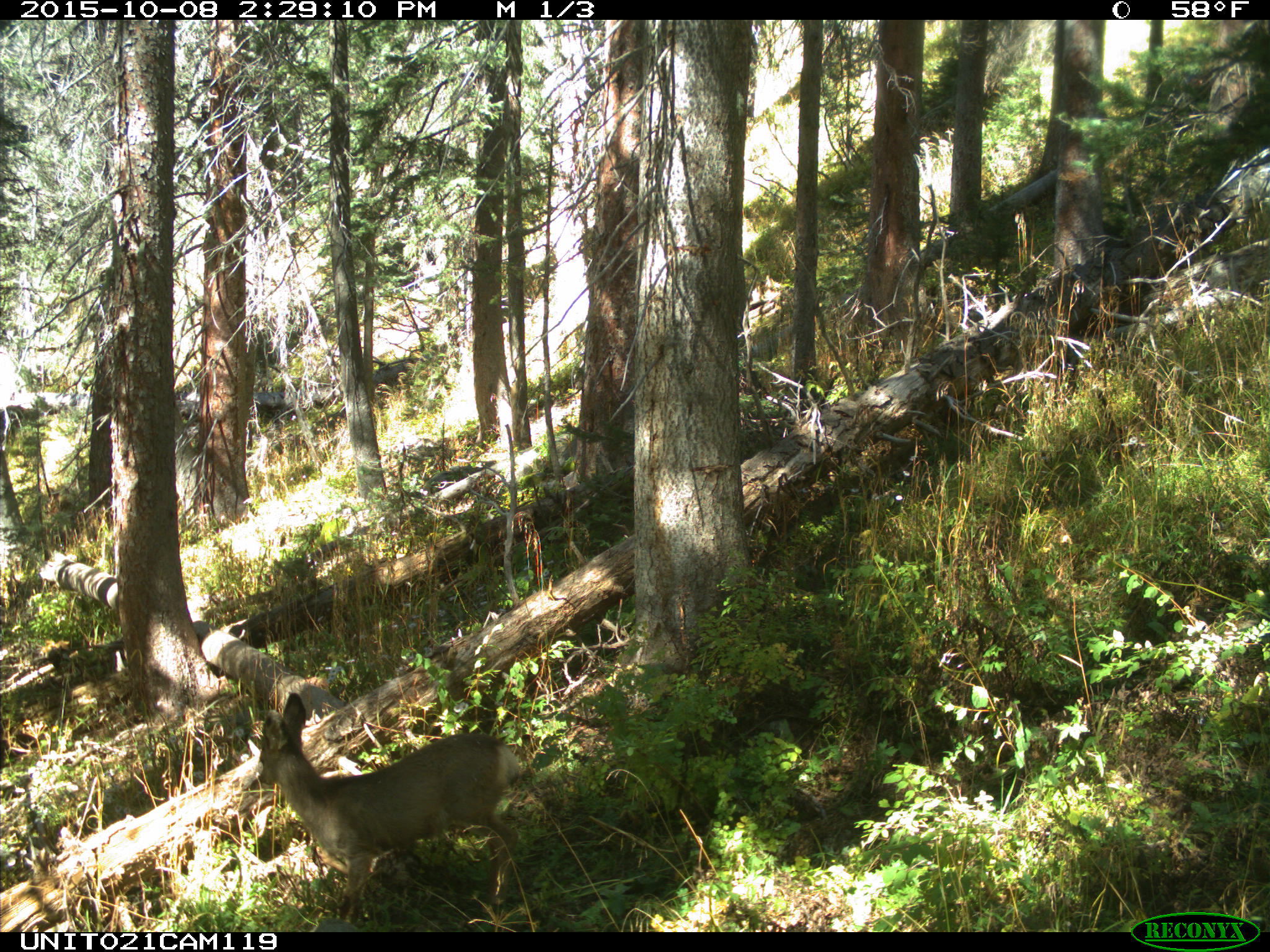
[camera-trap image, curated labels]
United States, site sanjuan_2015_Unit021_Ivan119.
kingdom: Animalia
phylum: Chordata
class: Mammalia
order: Artiodactyla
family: Cervidae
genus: Odocoileus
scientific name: Odocoileus hemionus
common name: mule deer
Odocoileus hemionus (mule deer).